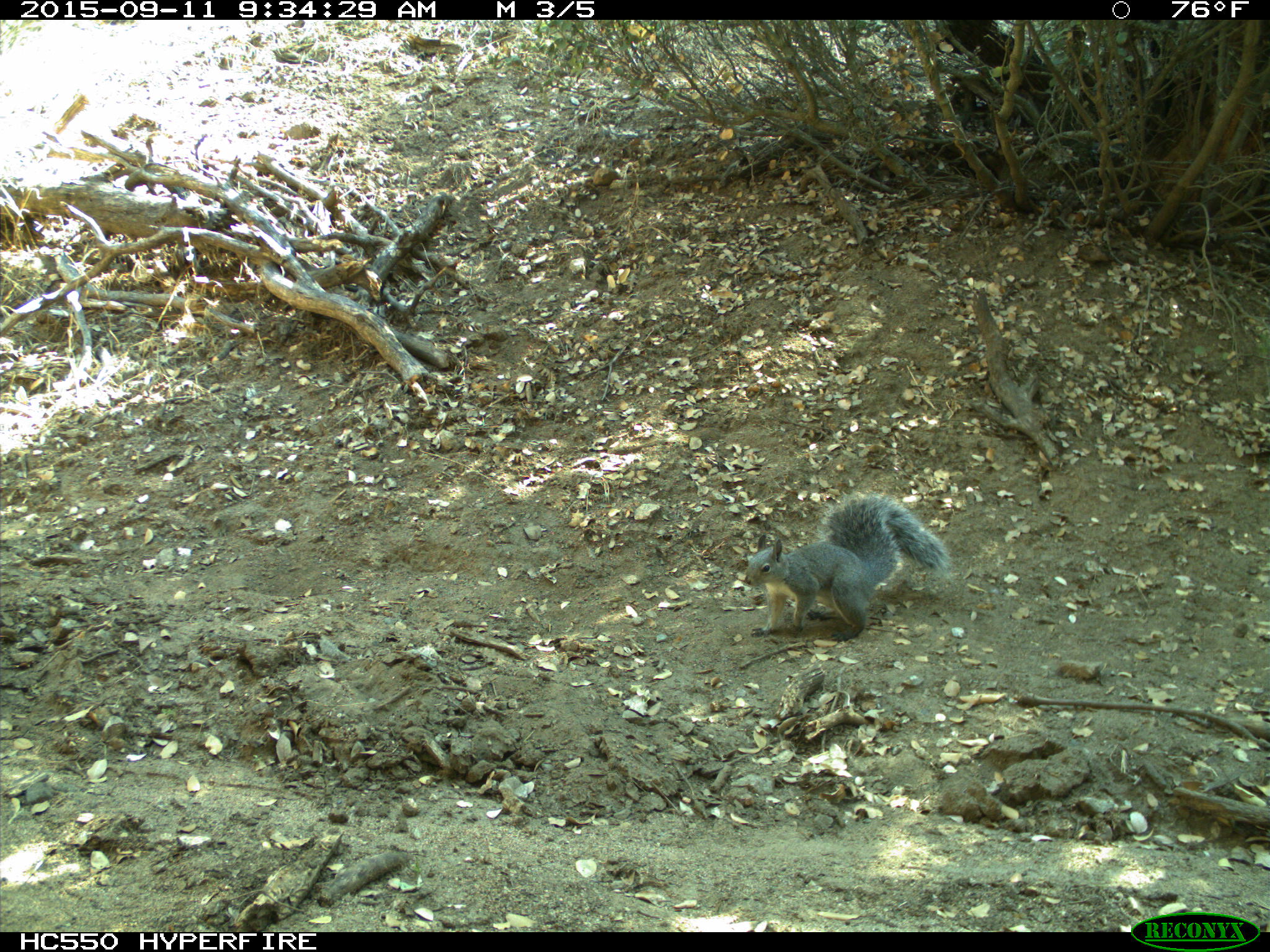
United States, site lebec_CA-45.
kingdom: Animalia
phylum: Chordata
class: Mammalia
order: Rodentia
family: Sciuridae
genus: Sciurus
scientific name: Sciurus carolinensis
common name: eastern gray squirrel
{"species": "Sciurus carolinensis (eastern gray squirrel)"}